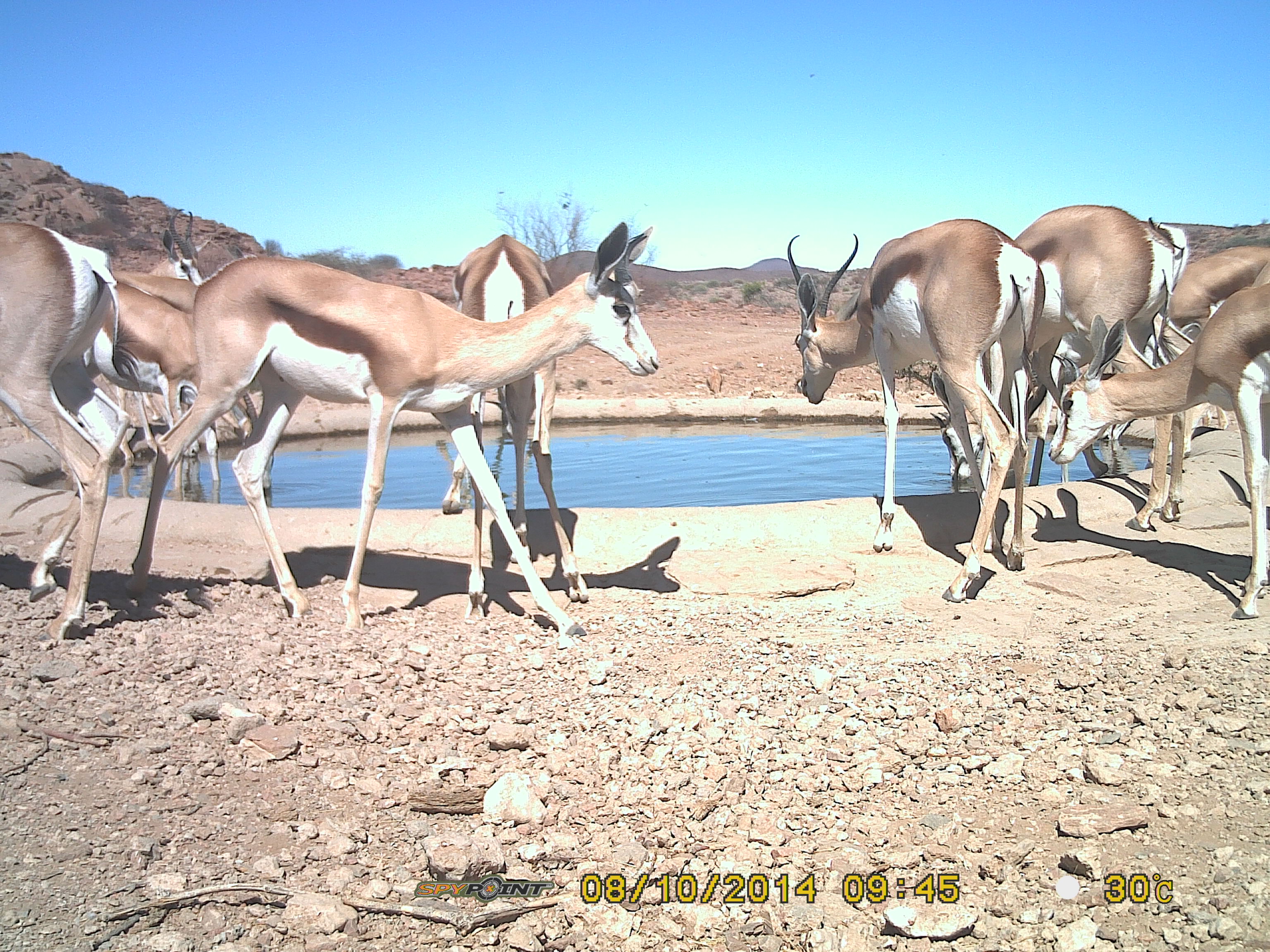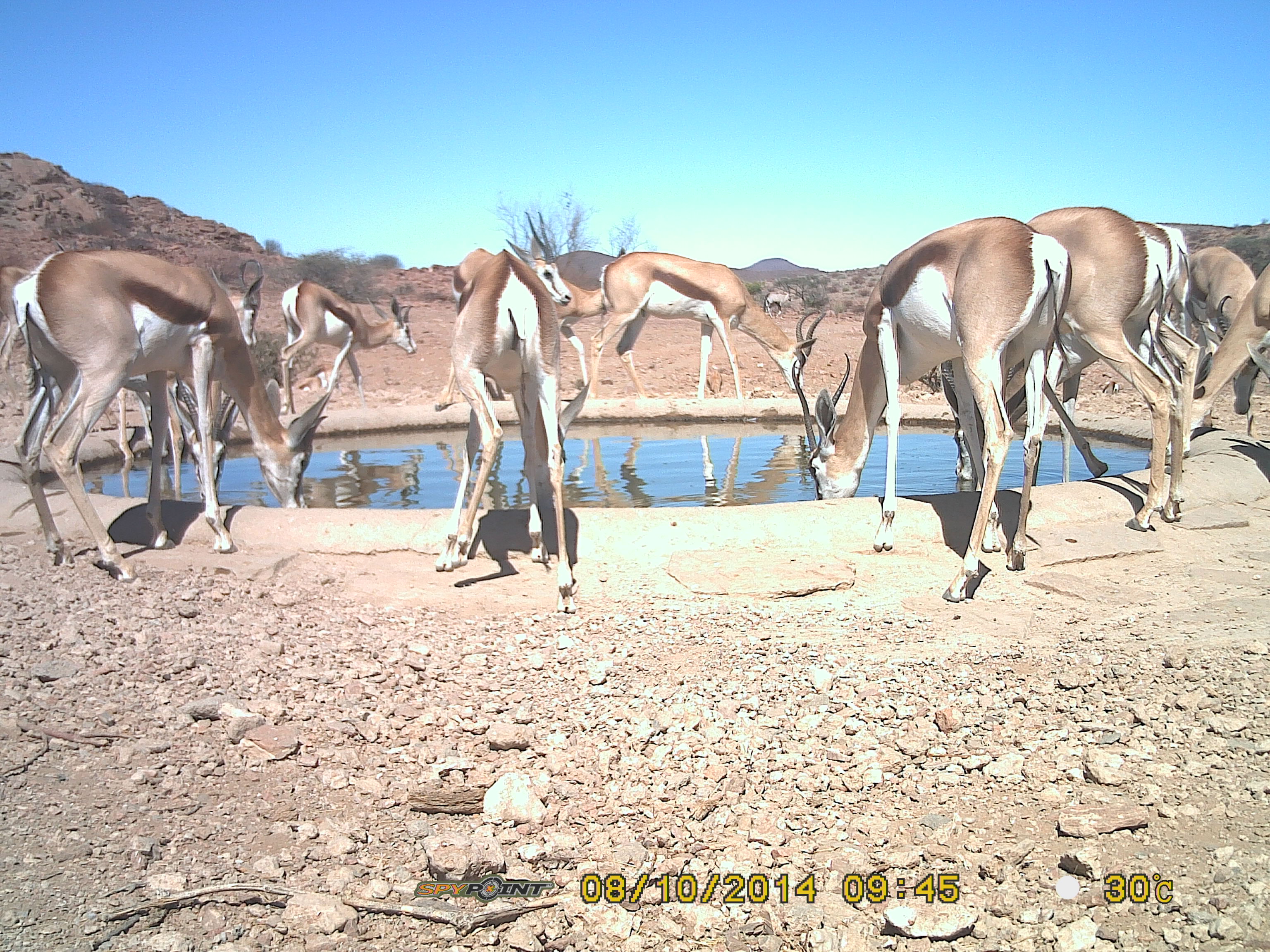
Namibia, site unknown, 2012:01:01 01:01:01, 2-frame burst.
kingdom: Animalia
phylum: Chordata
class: Mammalia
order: Artiodactyla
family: Bovidae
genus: Antidorcas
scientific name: Antidorcas marsupialis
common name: springbok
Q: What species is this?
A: Antidorcas marsupialis (springbok).